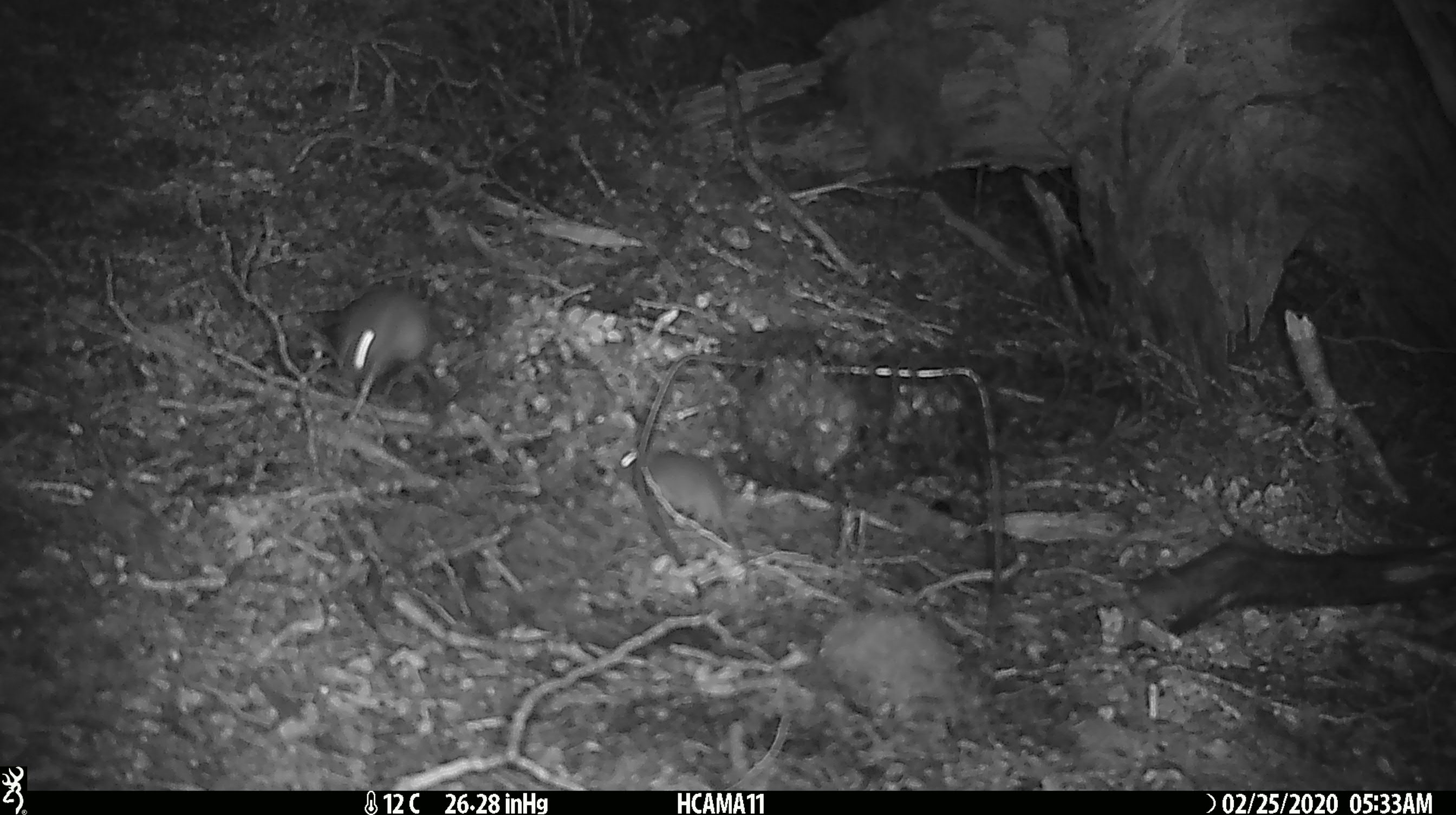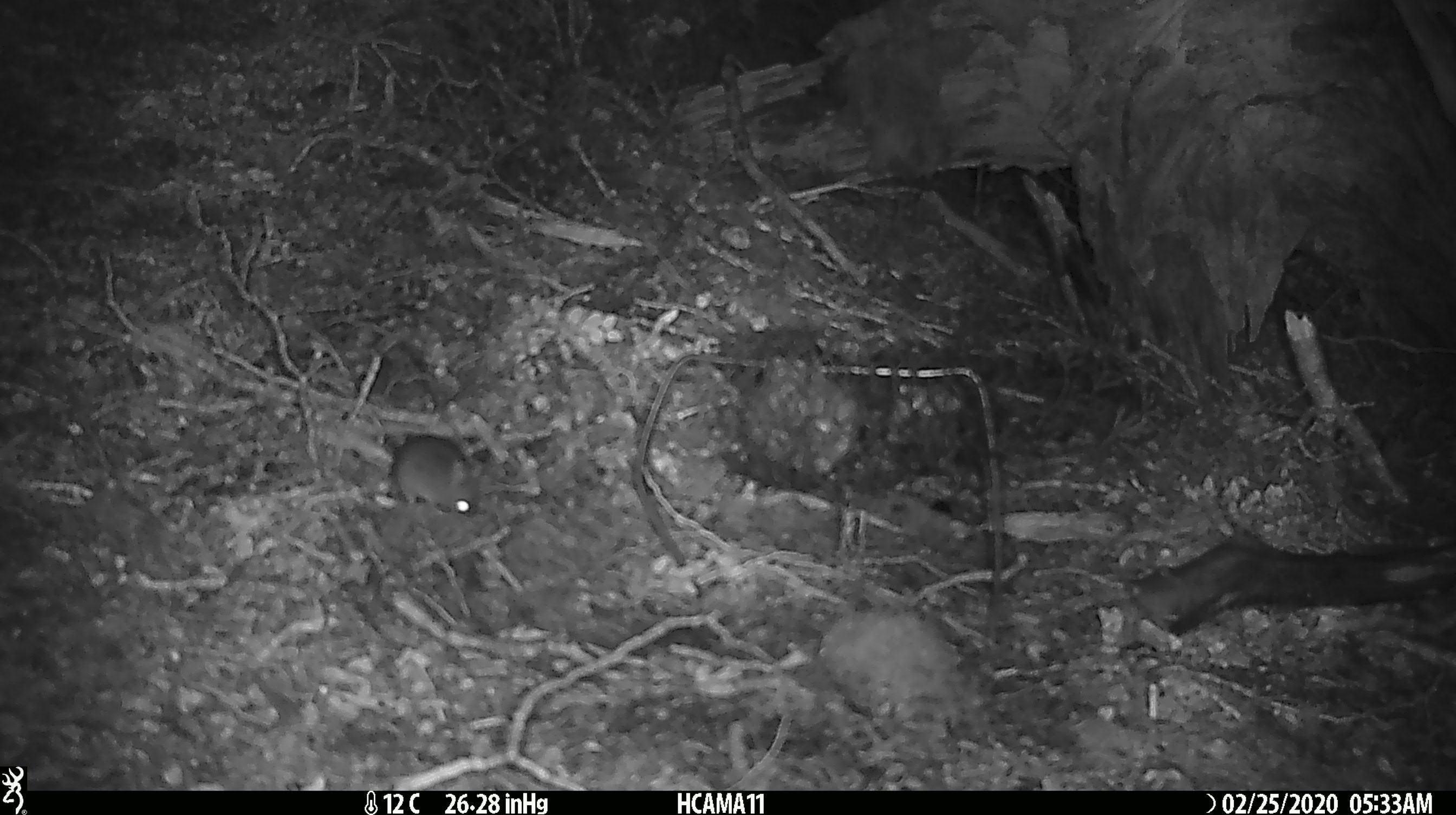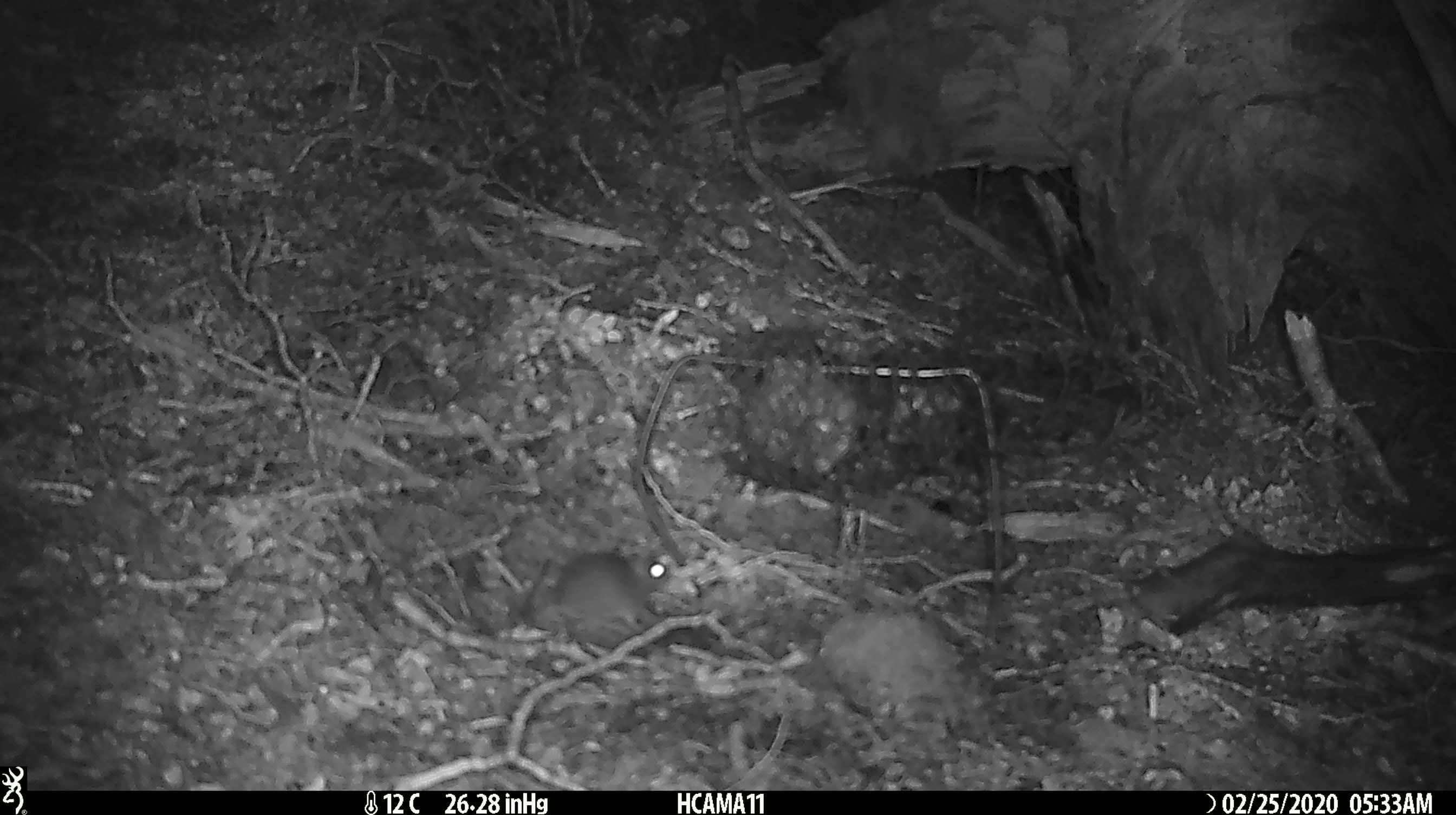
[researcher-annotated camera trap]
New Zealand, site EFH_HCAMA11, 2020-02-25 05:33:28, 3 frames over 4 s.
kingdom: Animalia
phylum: Chordata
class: Mammalia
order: Rodentia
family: Muridae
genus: Mus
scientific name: Mus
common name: mouse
Mouse (Mus).